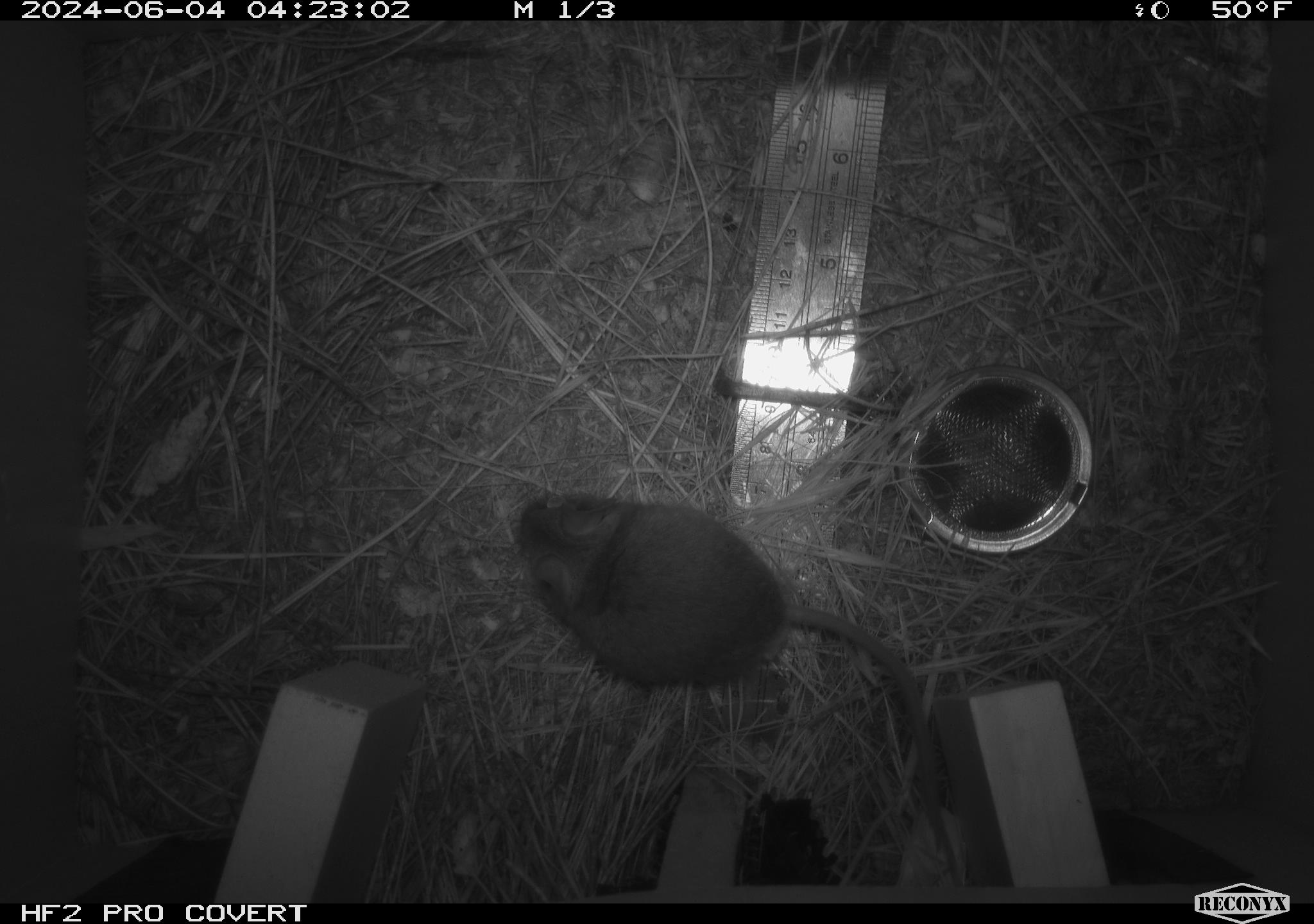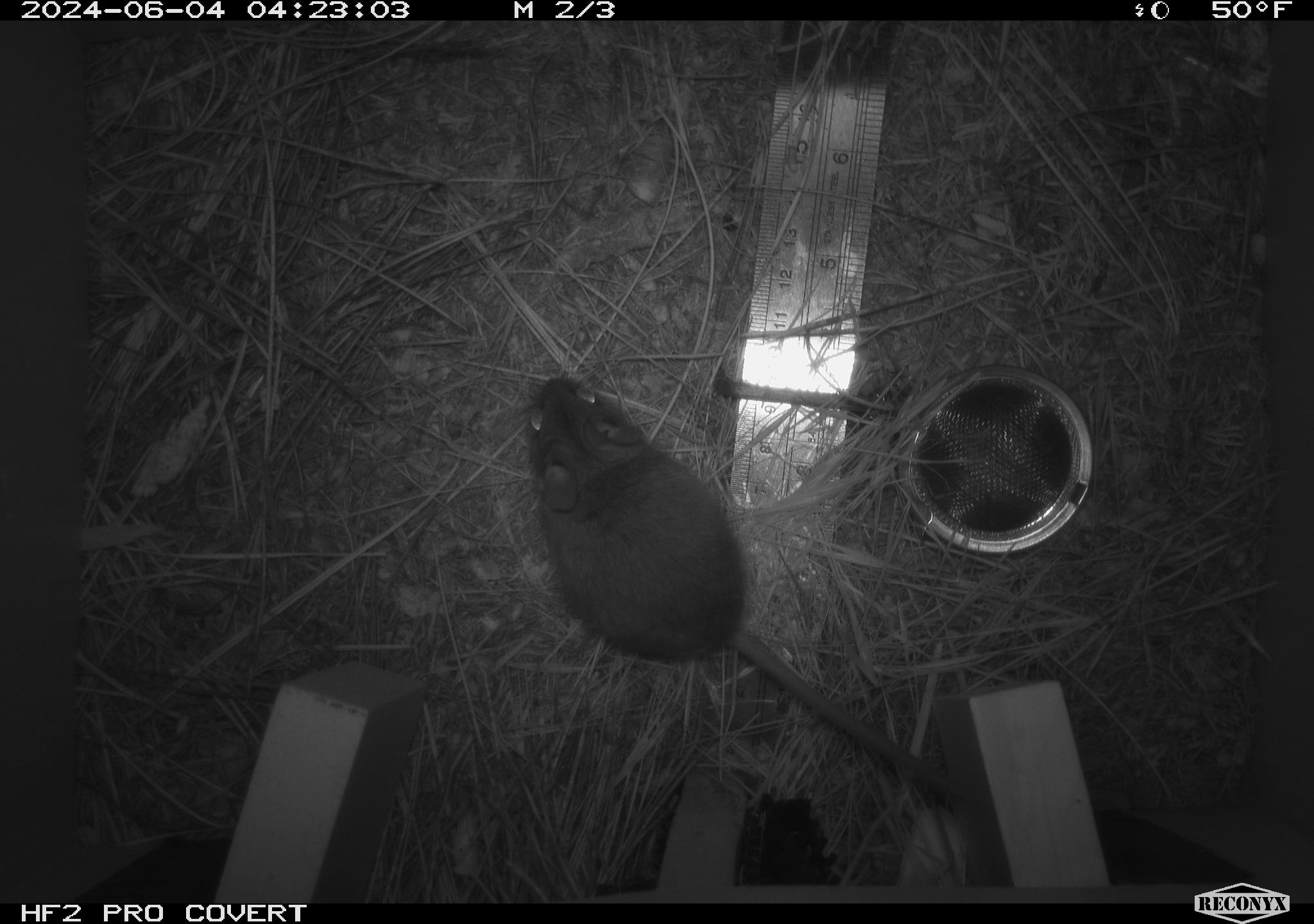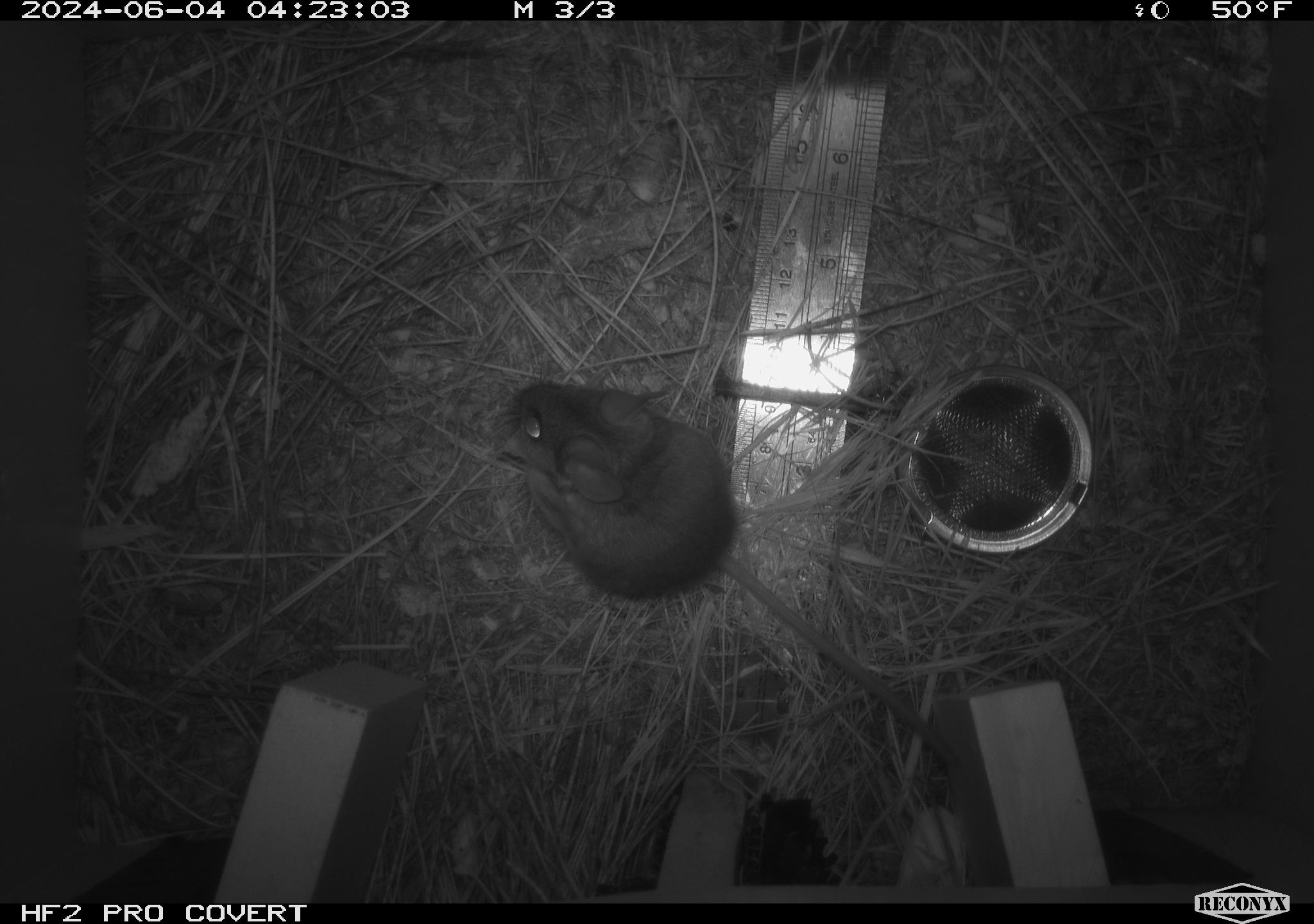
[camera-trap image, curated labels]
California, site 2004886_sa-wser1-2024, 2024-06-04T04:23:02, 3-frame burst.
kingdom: Animalia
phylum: Chordata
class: Mammalia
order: Rodentia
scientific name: Rodentia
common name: mouse species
Mouse species (Rodentia).